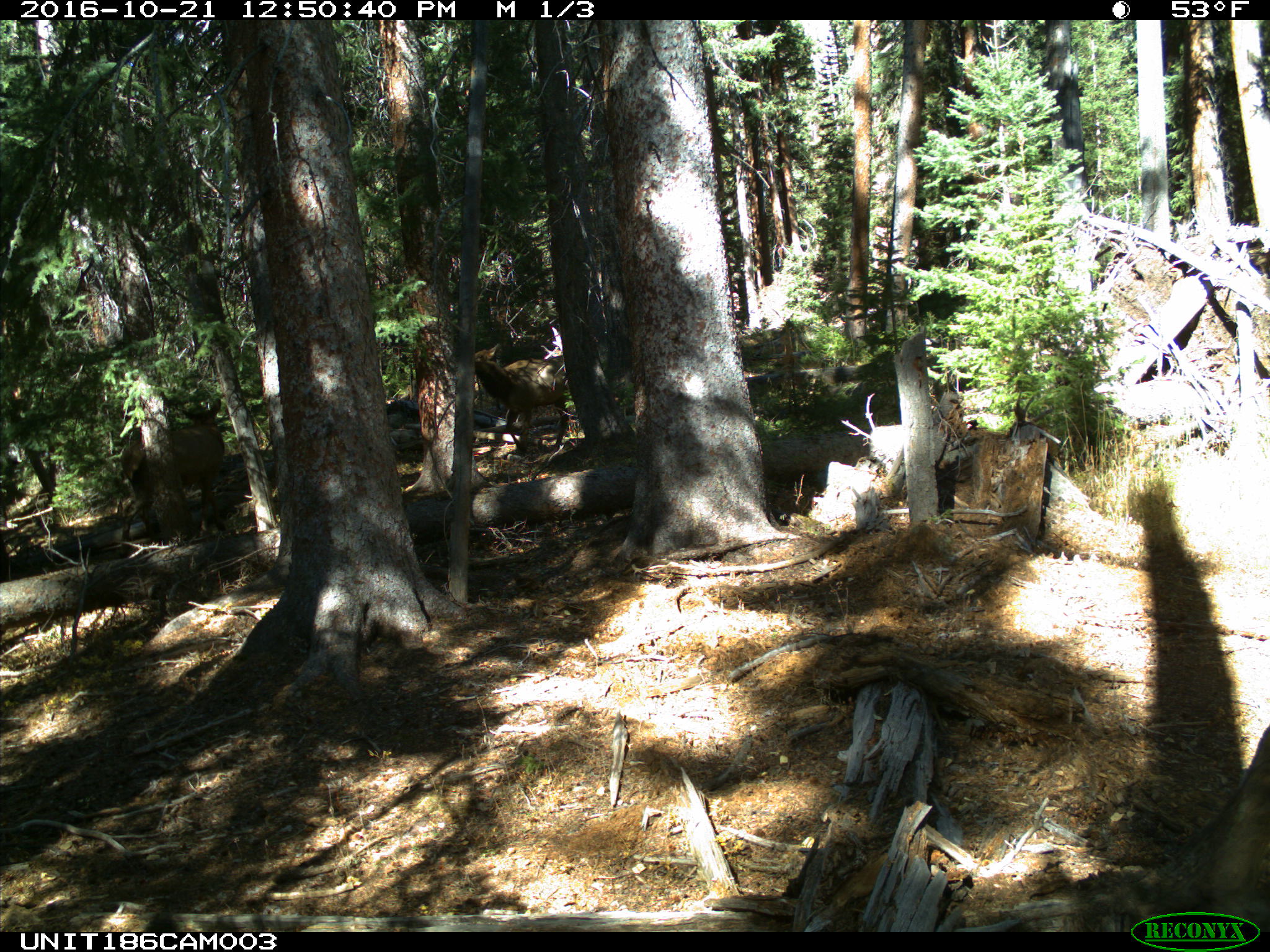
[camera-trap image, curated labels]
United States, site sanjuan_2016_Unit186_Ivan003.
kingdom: Animalia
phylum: Chordata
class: Mammalia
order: Artiodactyla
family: Cervidae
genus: Cervus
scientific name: Cervus elaphus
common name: red deer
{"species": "Cervus elaphus (red deer)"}